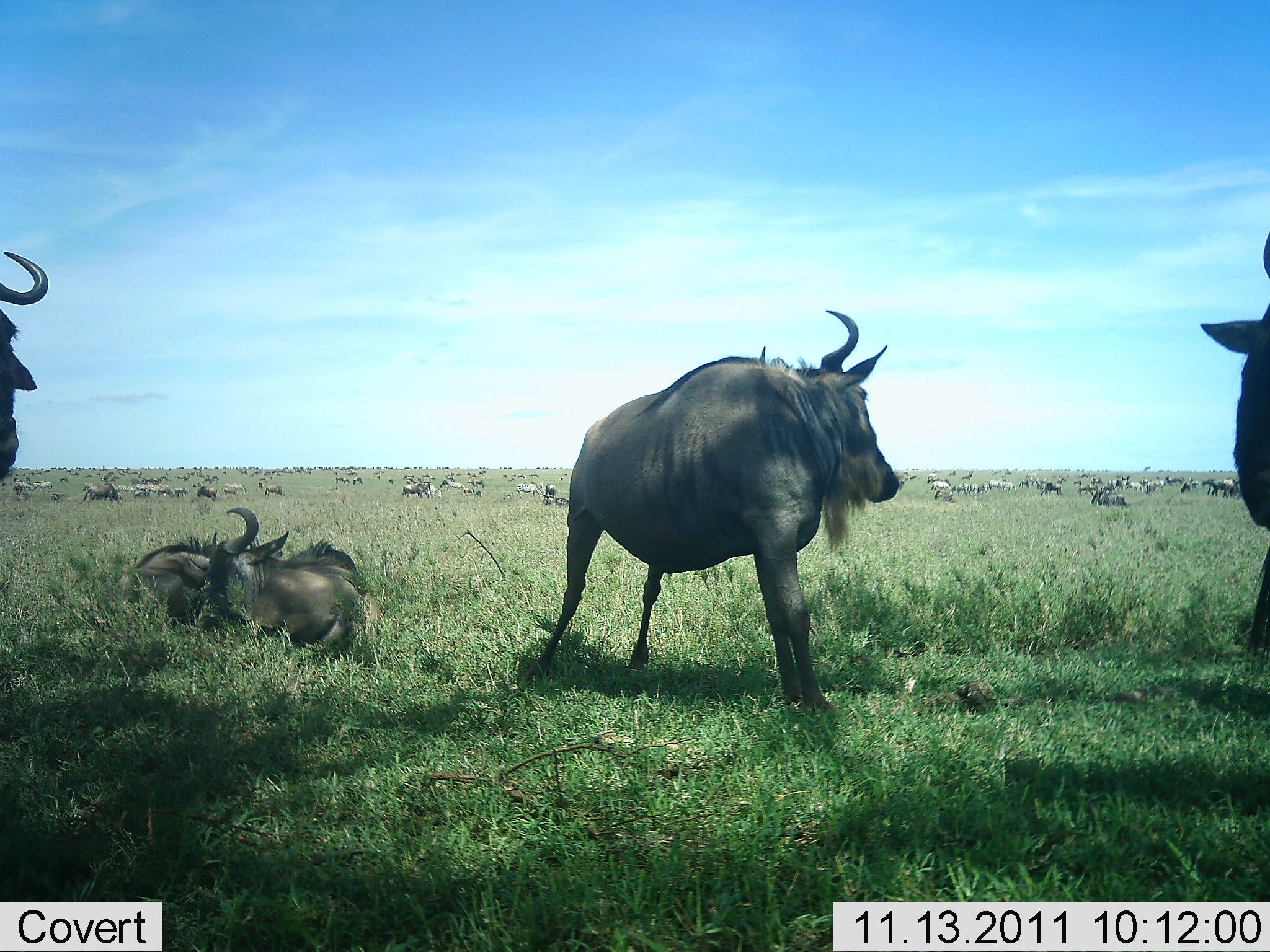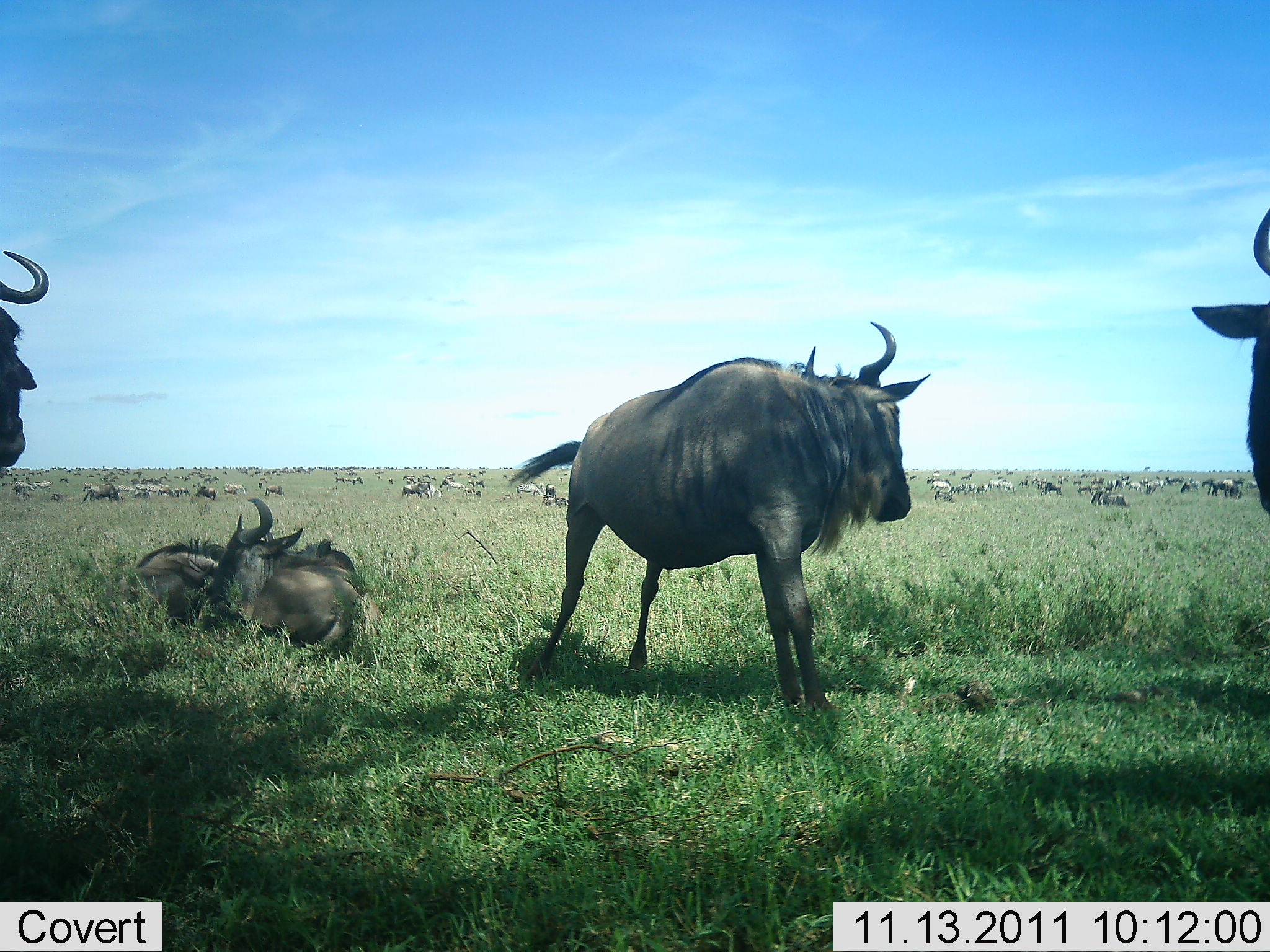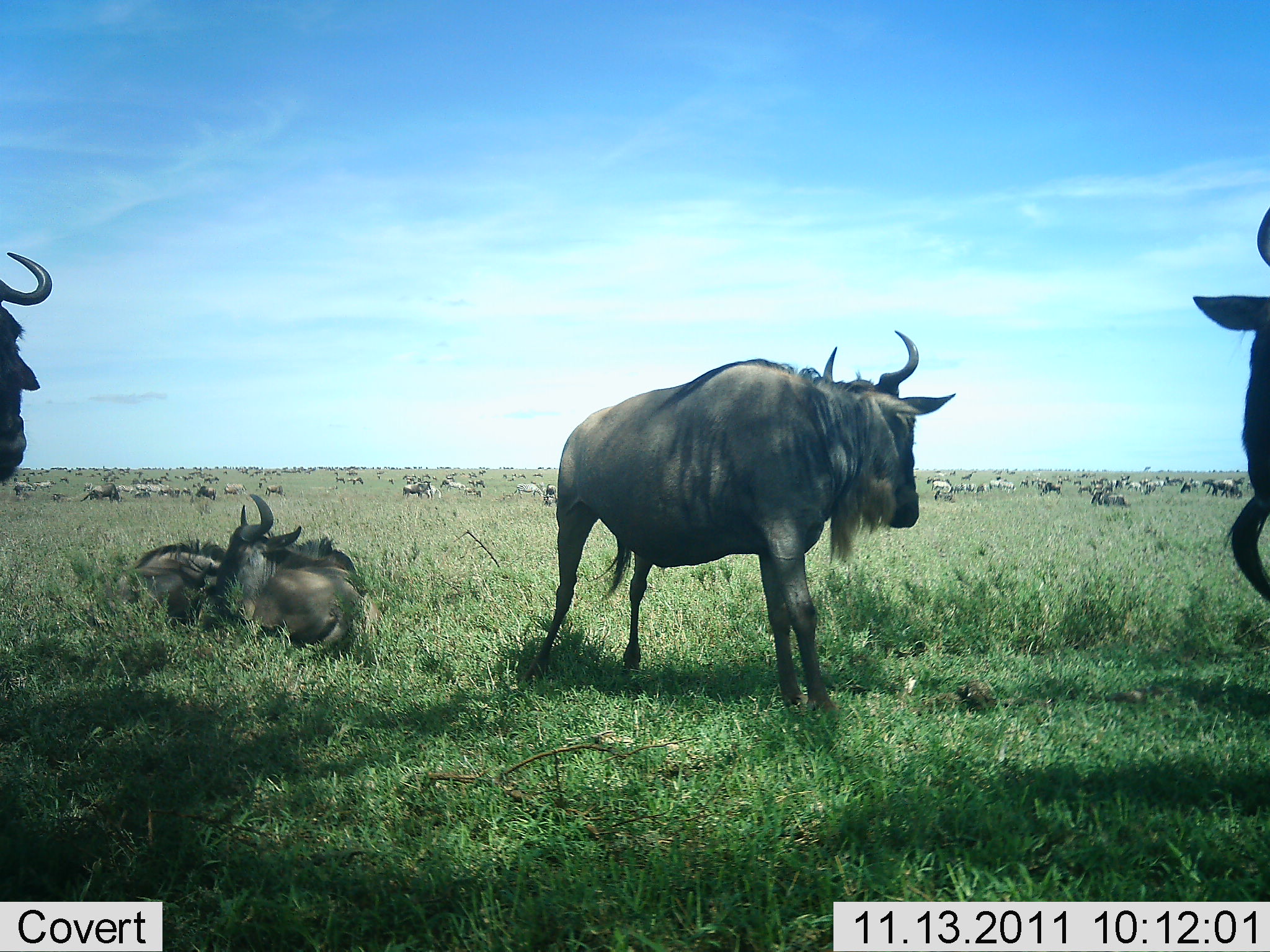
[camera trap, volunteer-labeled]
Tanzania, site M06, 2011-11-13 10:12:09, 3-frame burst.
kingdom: Animalia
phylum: Chordata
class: Mammalia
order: Artiodactyla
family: Bovidae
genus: Connochaetes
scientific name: Connochaetes taurinus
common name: blue wildebeest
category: wildebeest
Wildebeest (blue wildebeest) (Connochaetes taurinus), count 51+. Behavior (volunteer vote fractions): standing 38%, resting 85%, moving 15%, interacting 8%. Young present (vote fraction): 0%. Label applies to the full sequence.